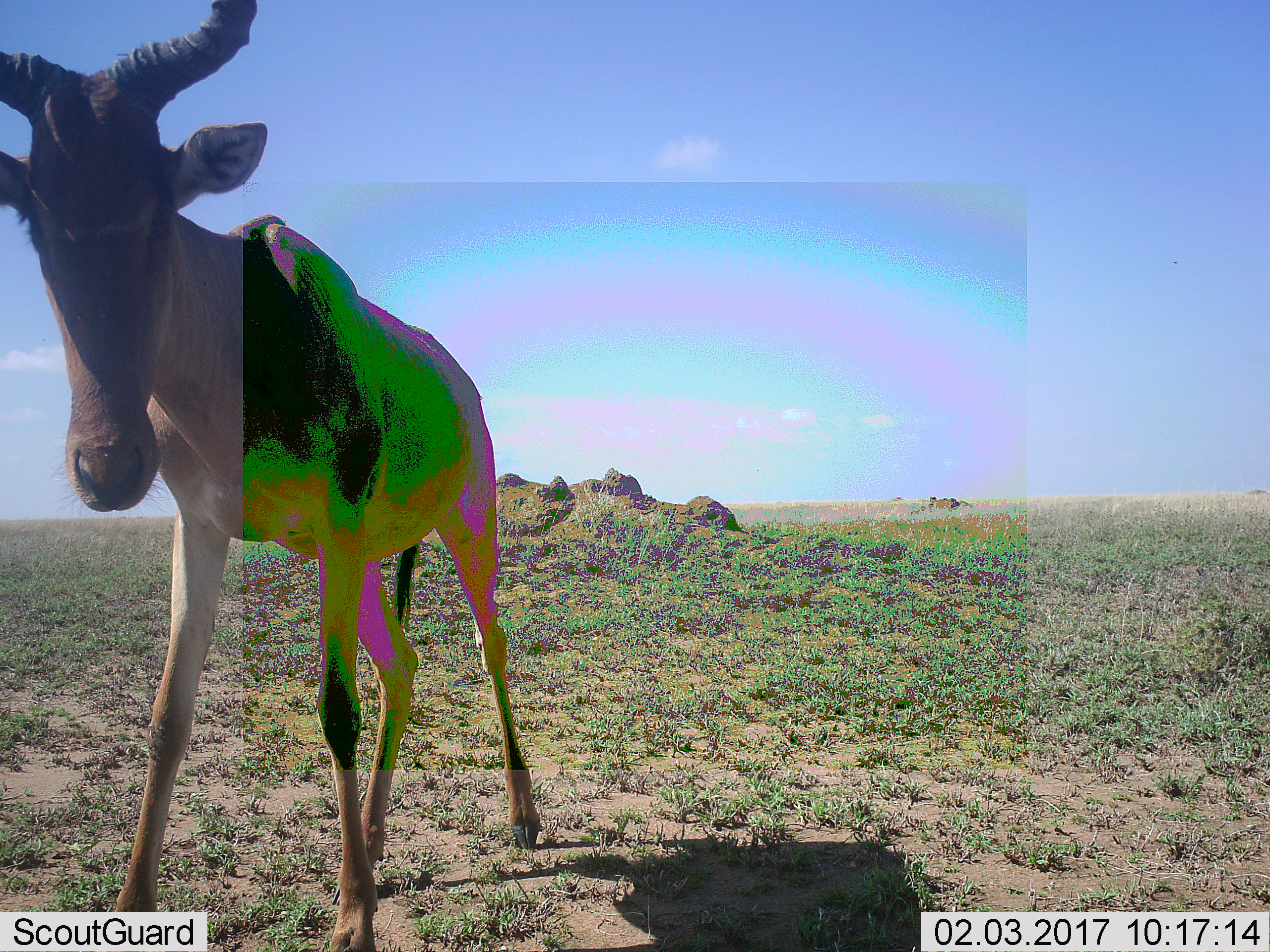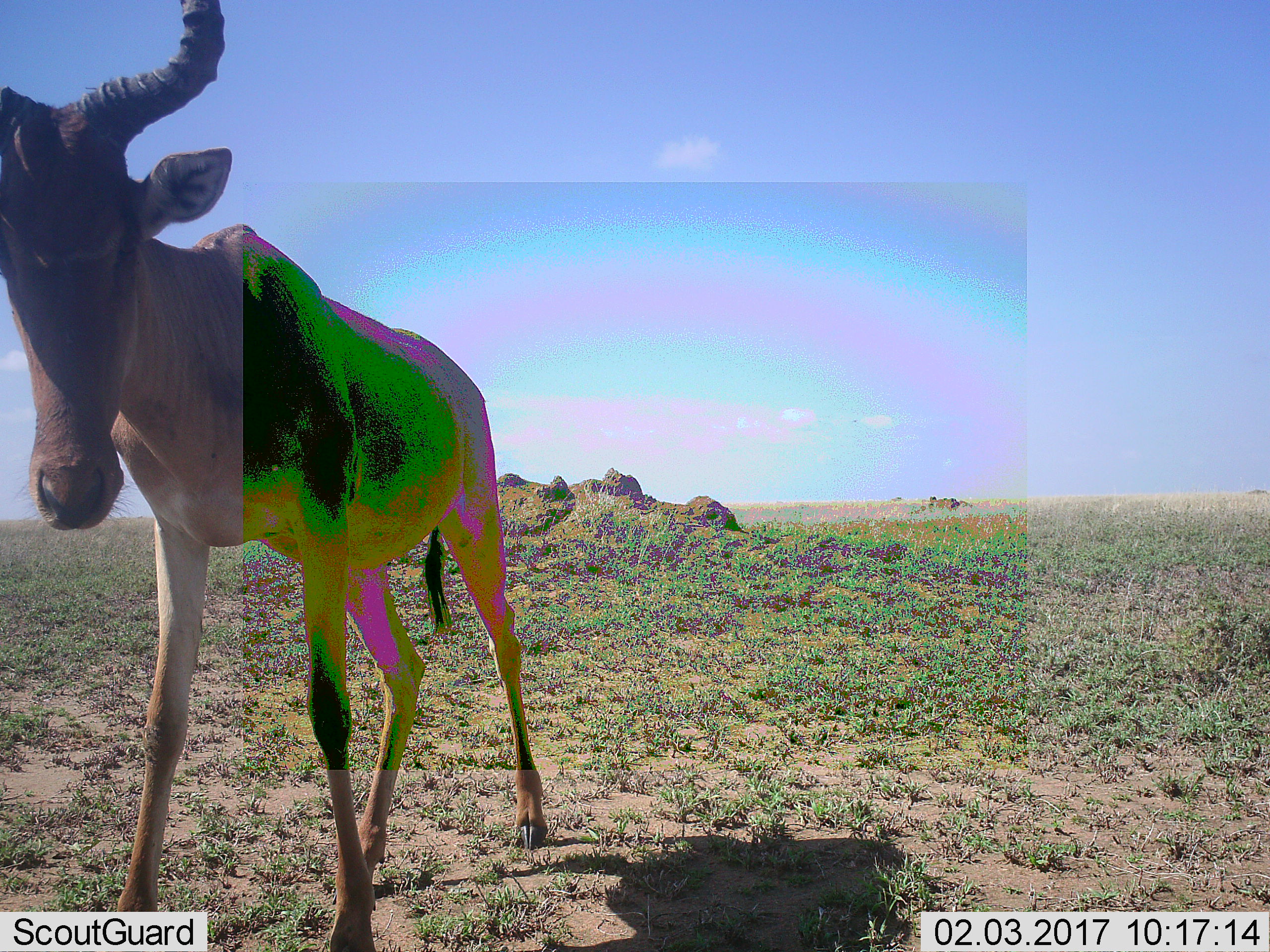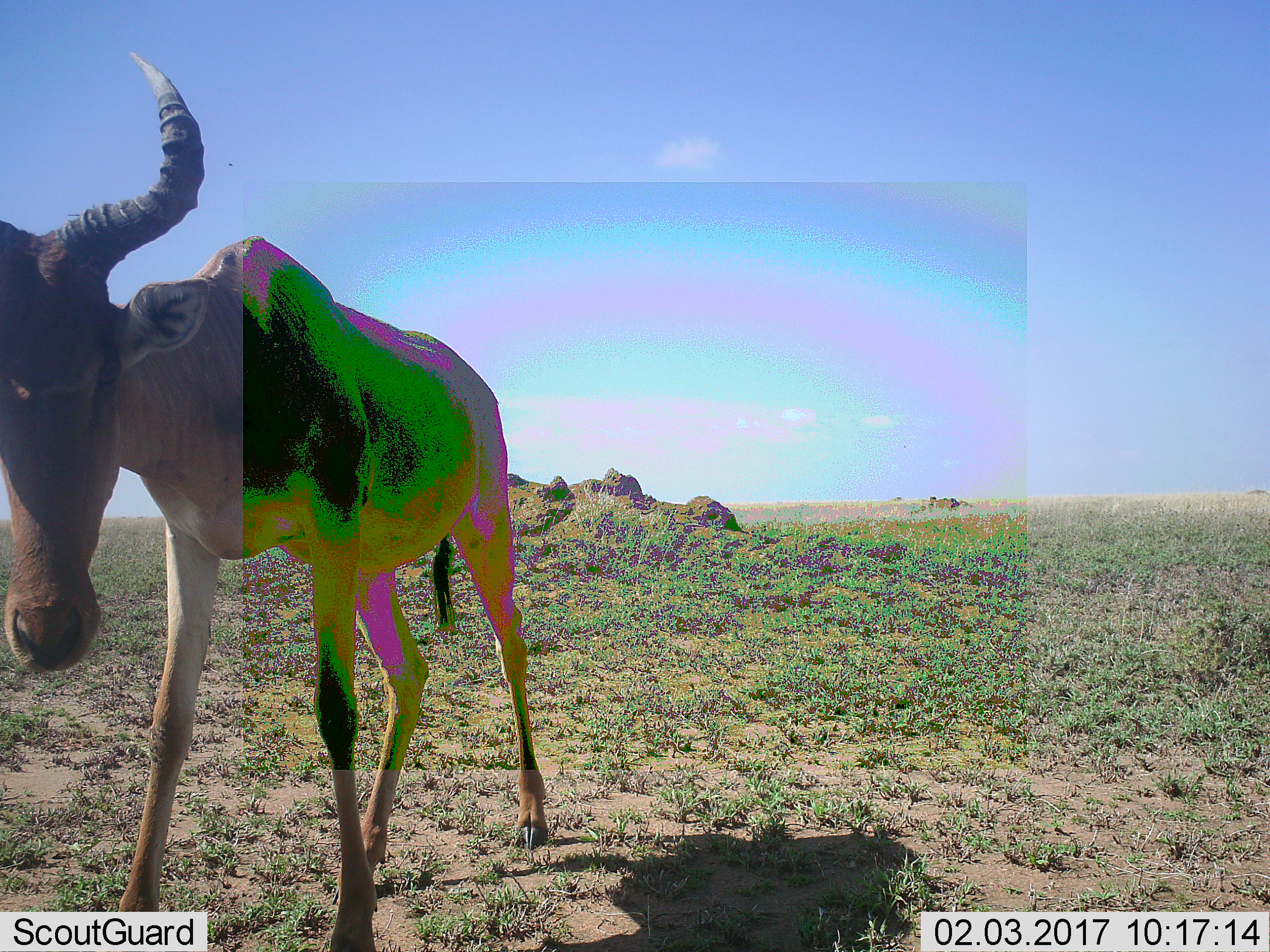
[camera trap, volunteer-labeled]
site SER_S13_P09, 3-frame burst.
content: unidentified animal